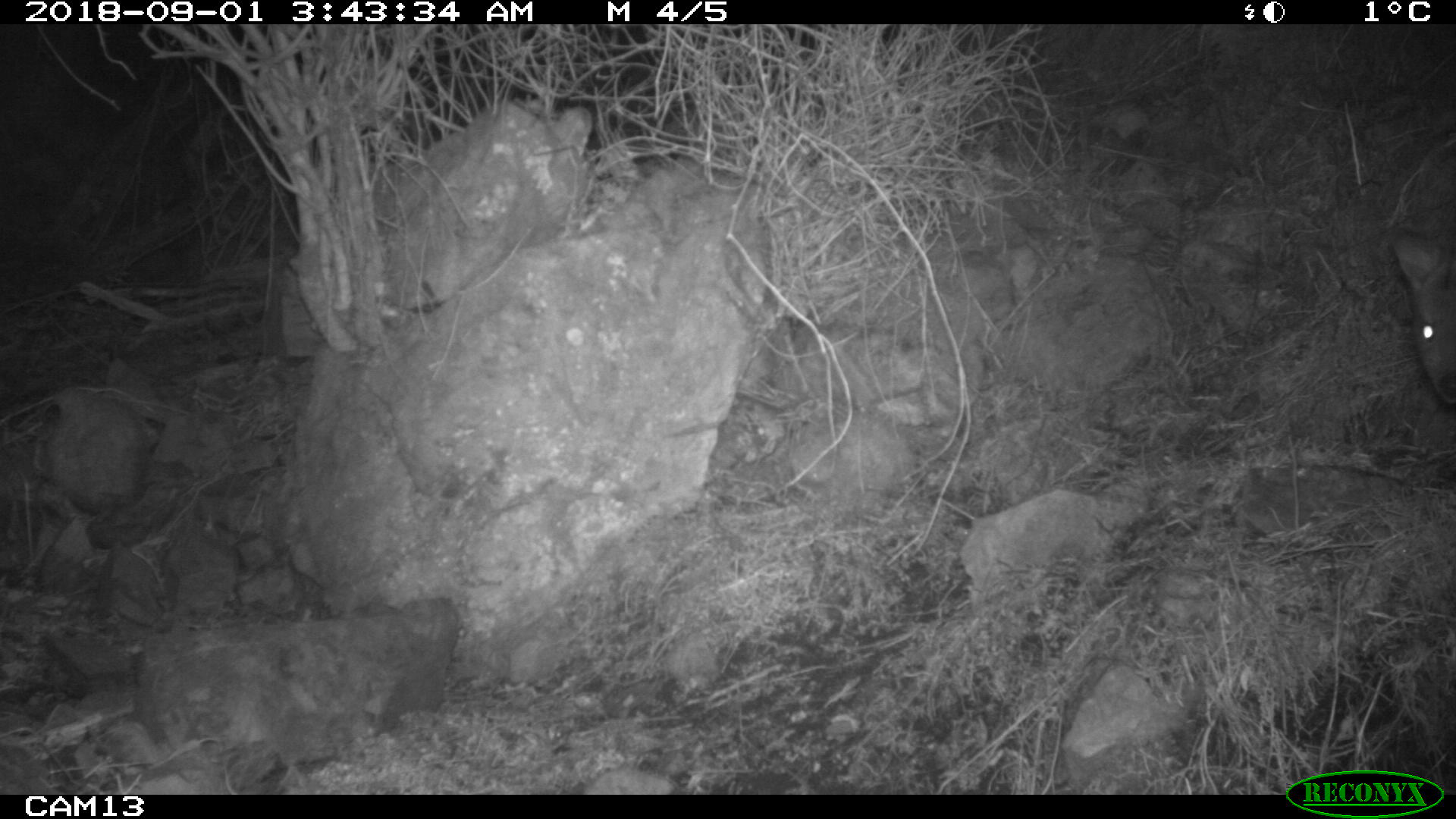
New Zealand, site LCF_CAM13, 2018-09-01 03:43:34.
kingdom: Animalia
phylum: Chordata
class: Mammalia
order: Diprotodontia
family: Macropodidae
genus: Notamacropus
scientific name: Notamacropus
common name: wallaby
Wallaby (Notamacropus).